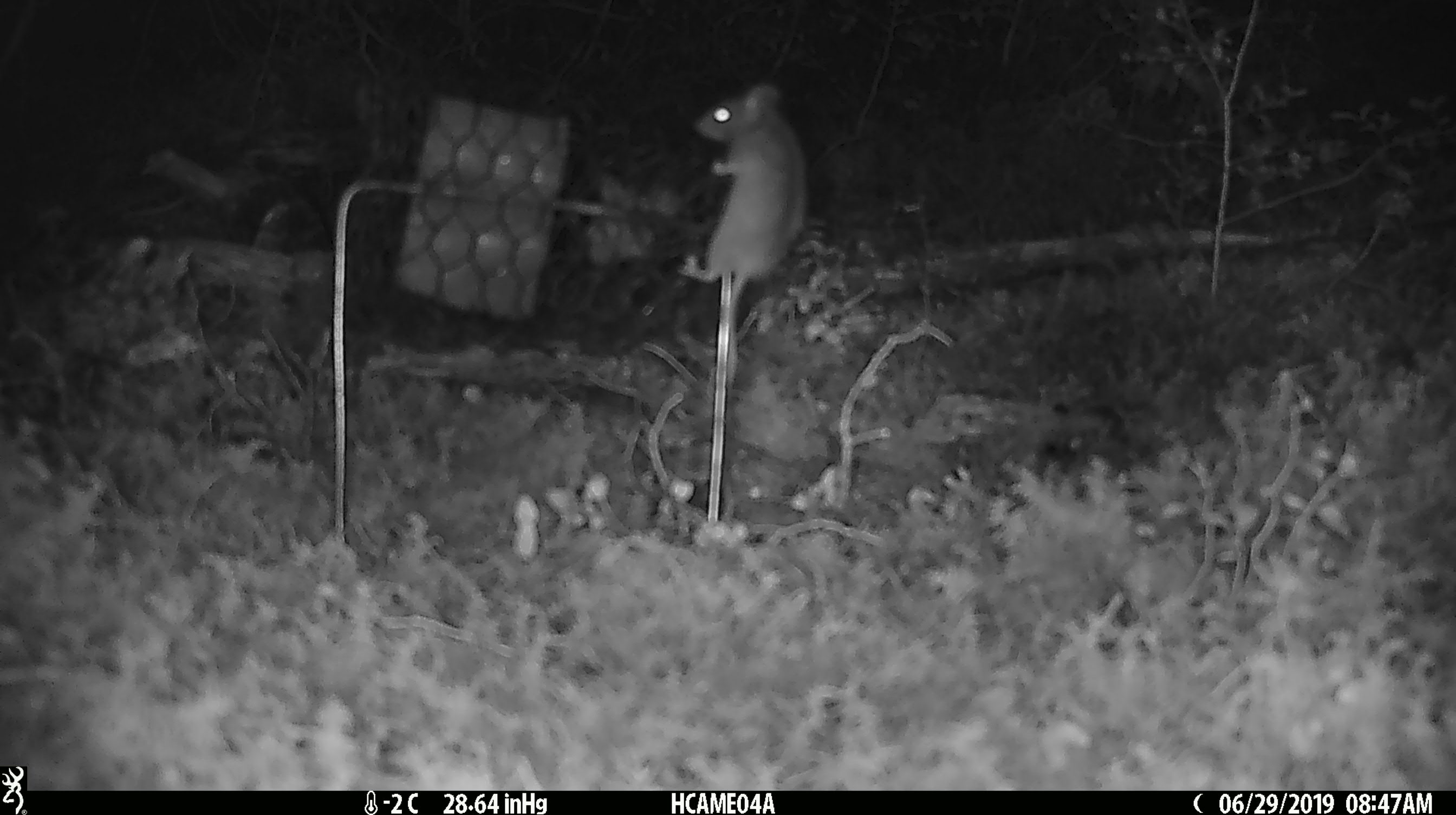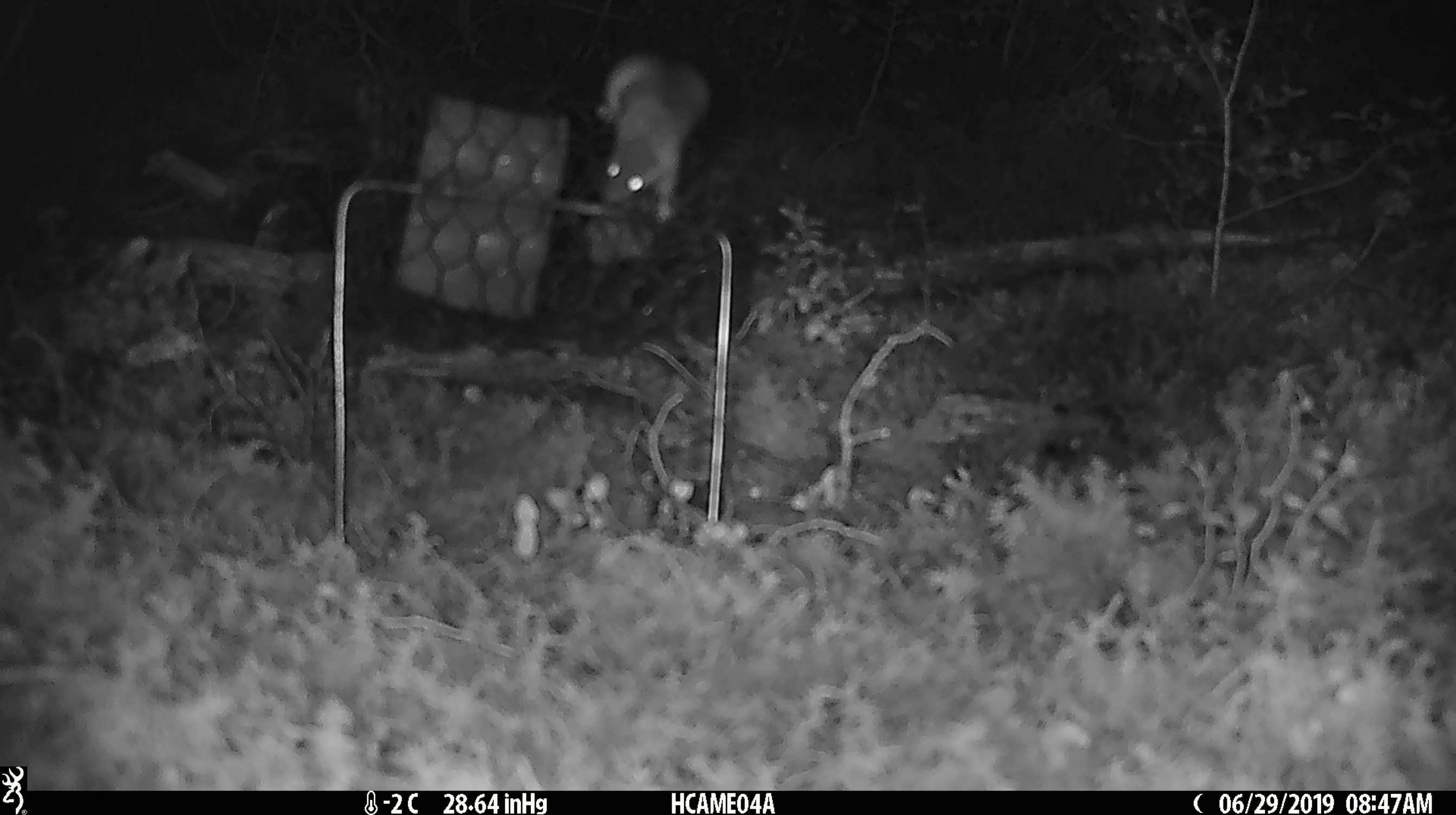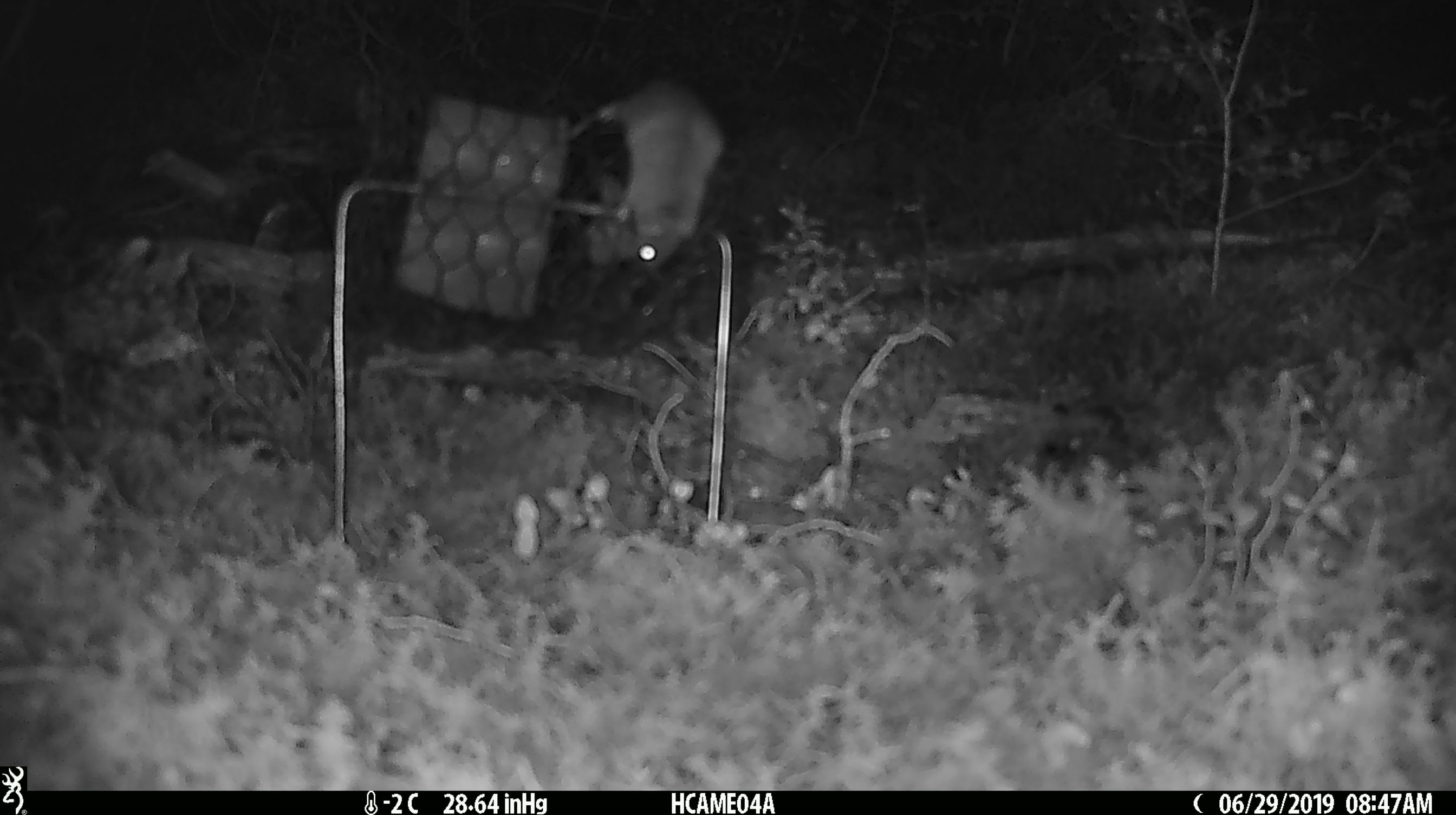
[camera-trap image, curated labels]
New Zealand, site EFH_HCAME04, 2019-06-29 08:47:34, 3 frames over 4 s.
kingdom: Animalia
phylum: Chordata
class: Mammalia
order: Rodentia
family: Muridae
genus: Mus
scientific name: Mus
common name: mouse